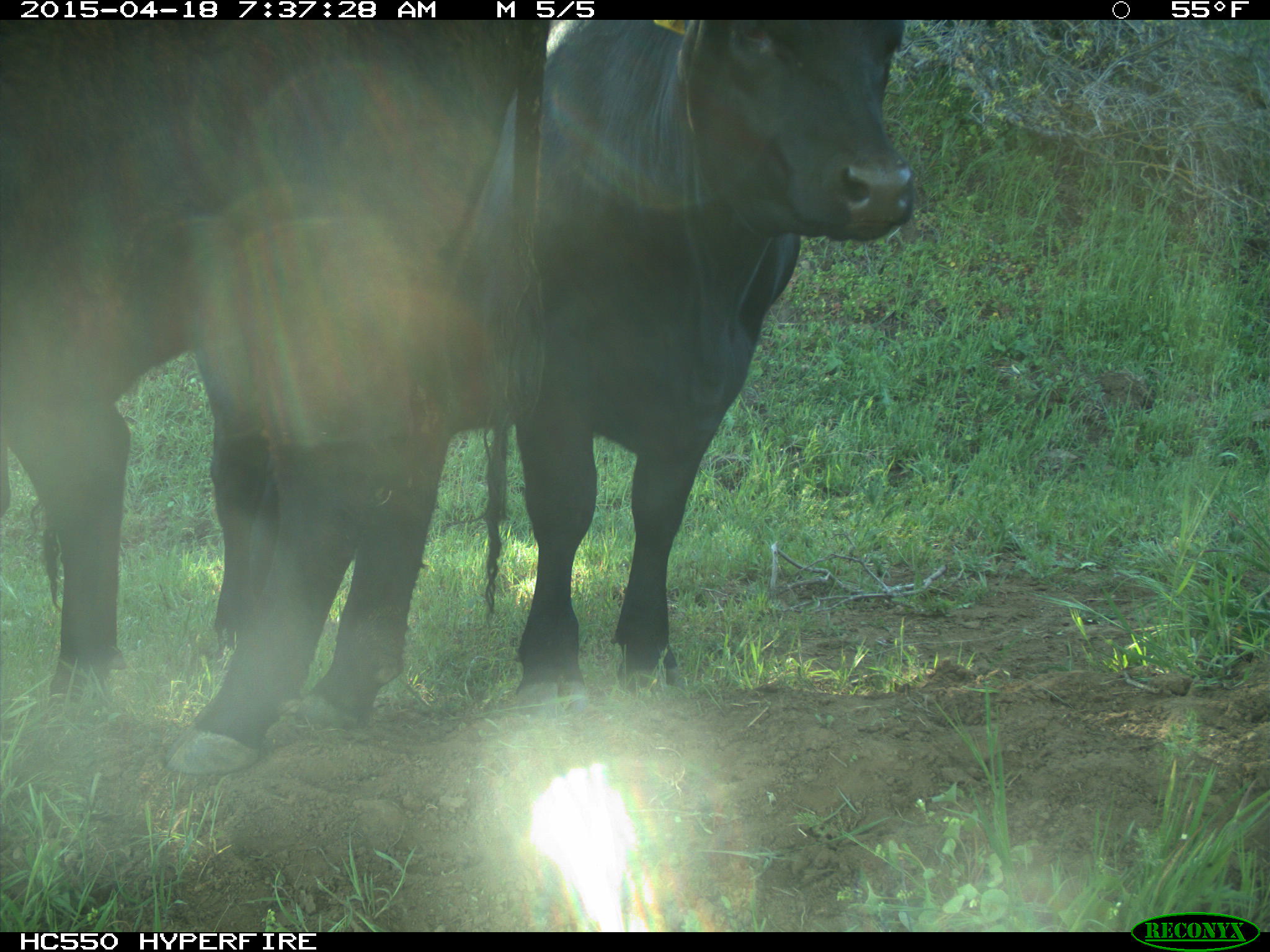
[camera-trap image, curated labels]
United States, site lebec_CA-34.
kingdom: Animalia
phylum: Chordata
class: Mammalia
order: Artiodactyla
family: Bovidae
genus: Bos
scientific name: Bos taurus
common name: domestic cow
Bos taurus (domestic cow).